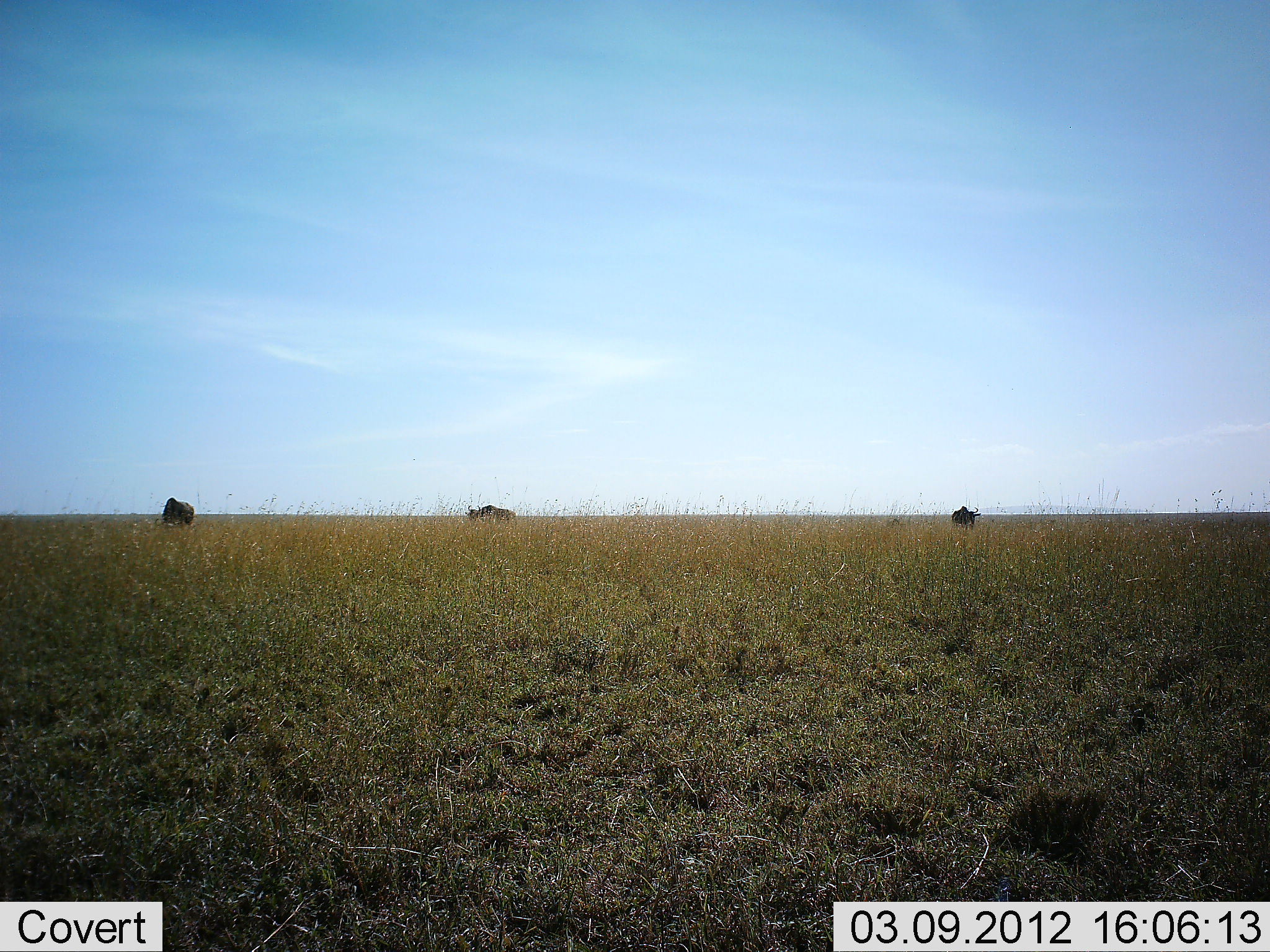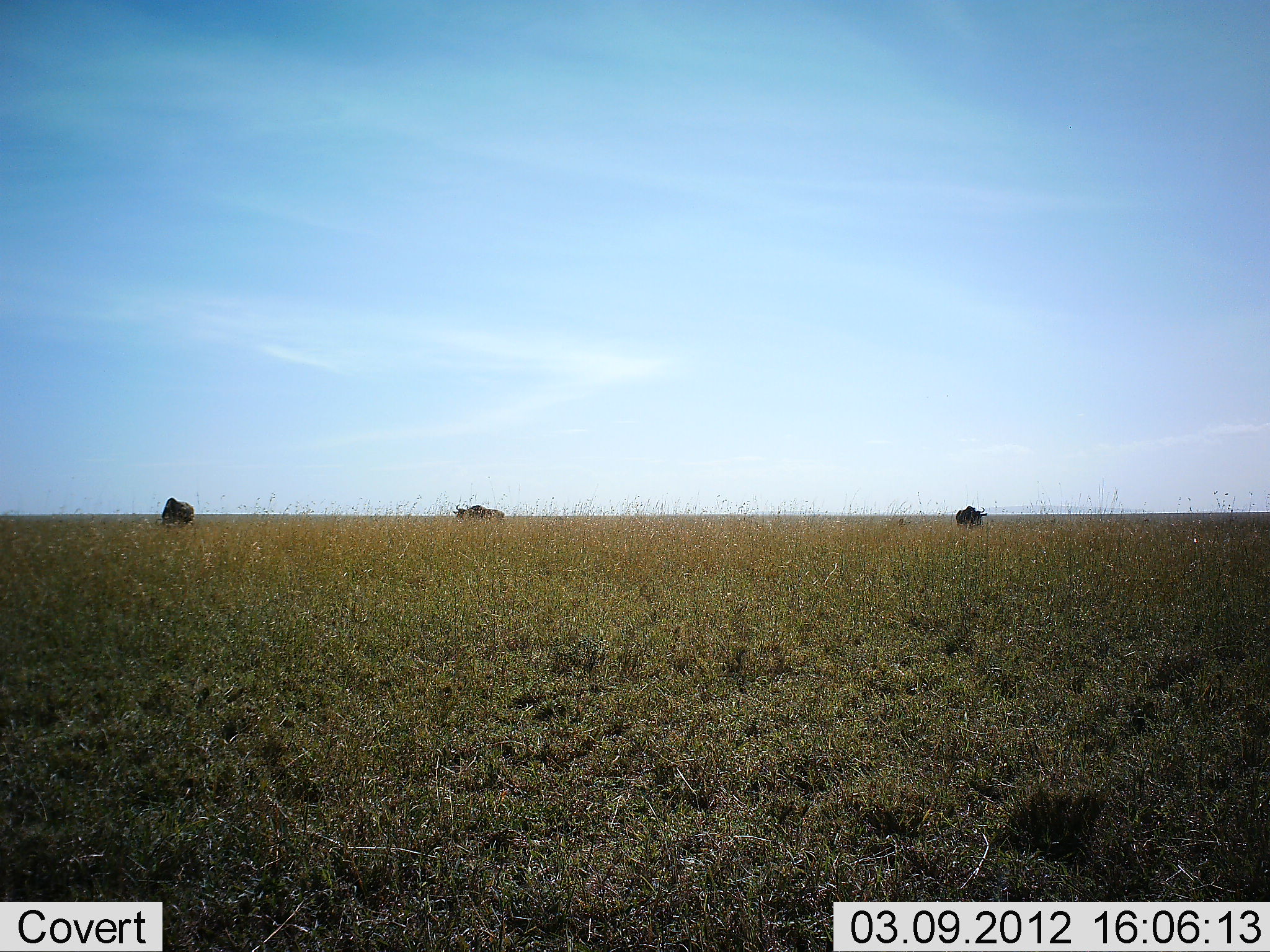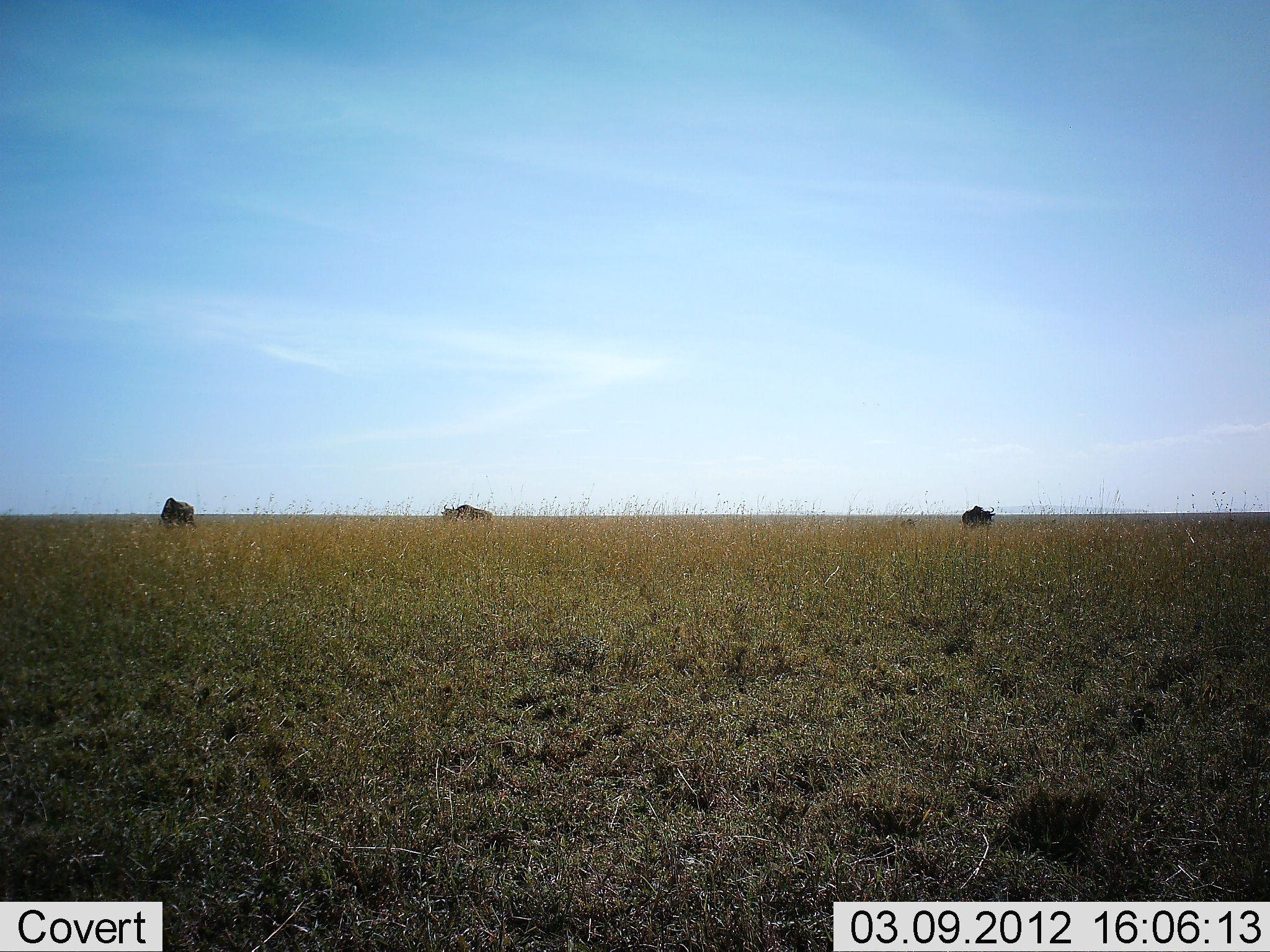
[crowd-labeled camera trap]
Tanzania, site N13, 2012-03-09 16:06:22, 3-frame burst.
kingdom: Animalia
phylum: Chordata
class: Mammalia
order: Artiodactyla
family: Bovidae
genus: Connochaetes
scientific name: Connochaetes taurinus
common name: blue wildebeest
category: wildebeest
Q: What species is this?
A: Wildebeest (blue wildebeest) (Connochaetes taurinus).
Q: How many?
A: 3.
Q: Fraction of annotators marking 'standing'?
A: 64%.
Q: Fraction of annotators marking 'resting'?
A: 0%.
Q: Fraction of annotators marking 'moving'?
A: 73%.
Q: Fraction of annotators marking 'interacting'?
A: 0%.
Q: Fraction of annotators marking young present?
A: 9%.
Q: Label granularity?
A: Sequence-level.